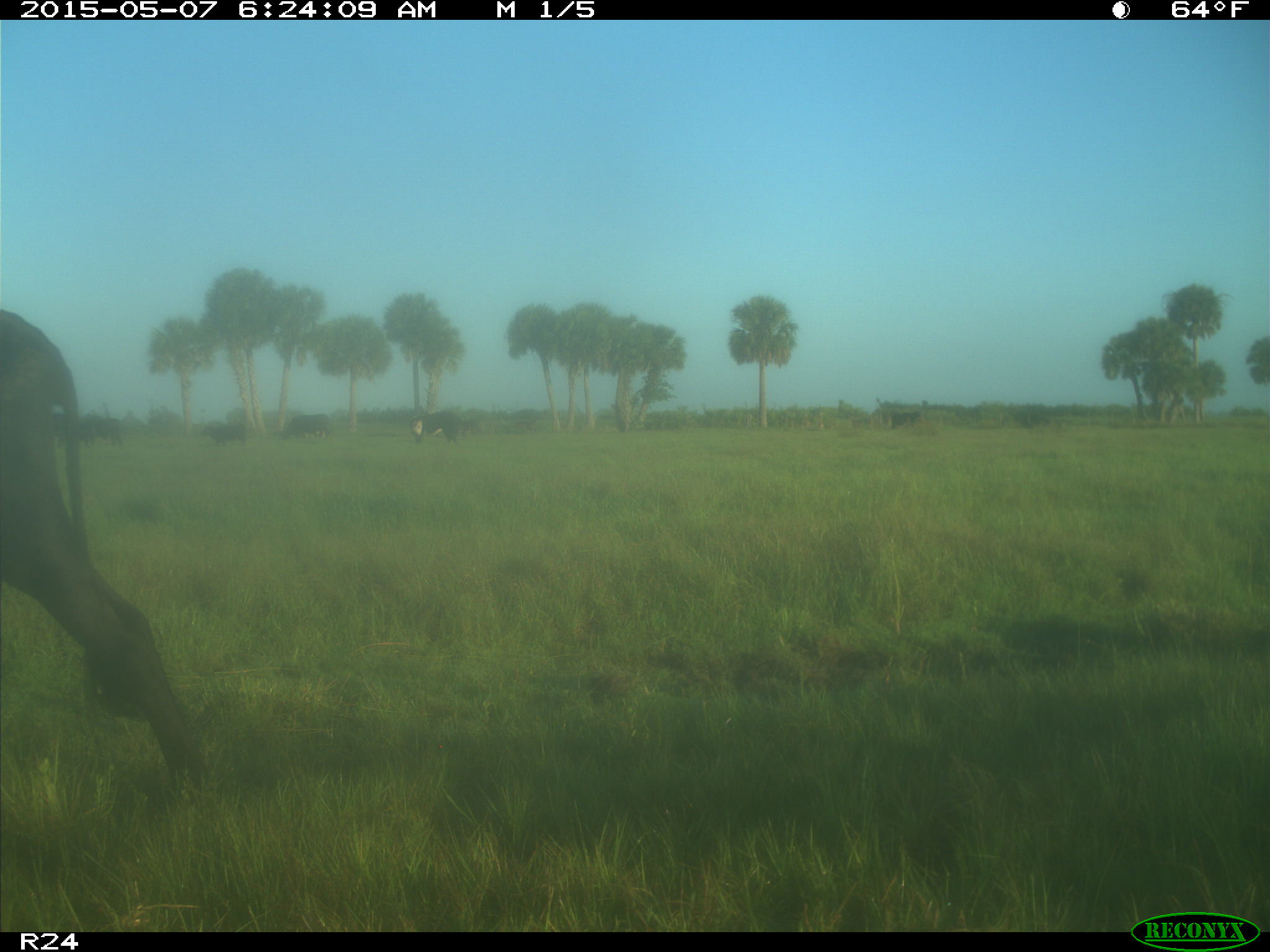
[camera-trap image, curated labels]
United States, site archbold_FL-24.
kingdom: Animalia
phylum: Chordata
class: Mammalia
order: Artiodactyla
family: Bovidae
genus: Bos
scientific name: Bos taurus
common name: domestic cow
Bos taurus (domestic cow).